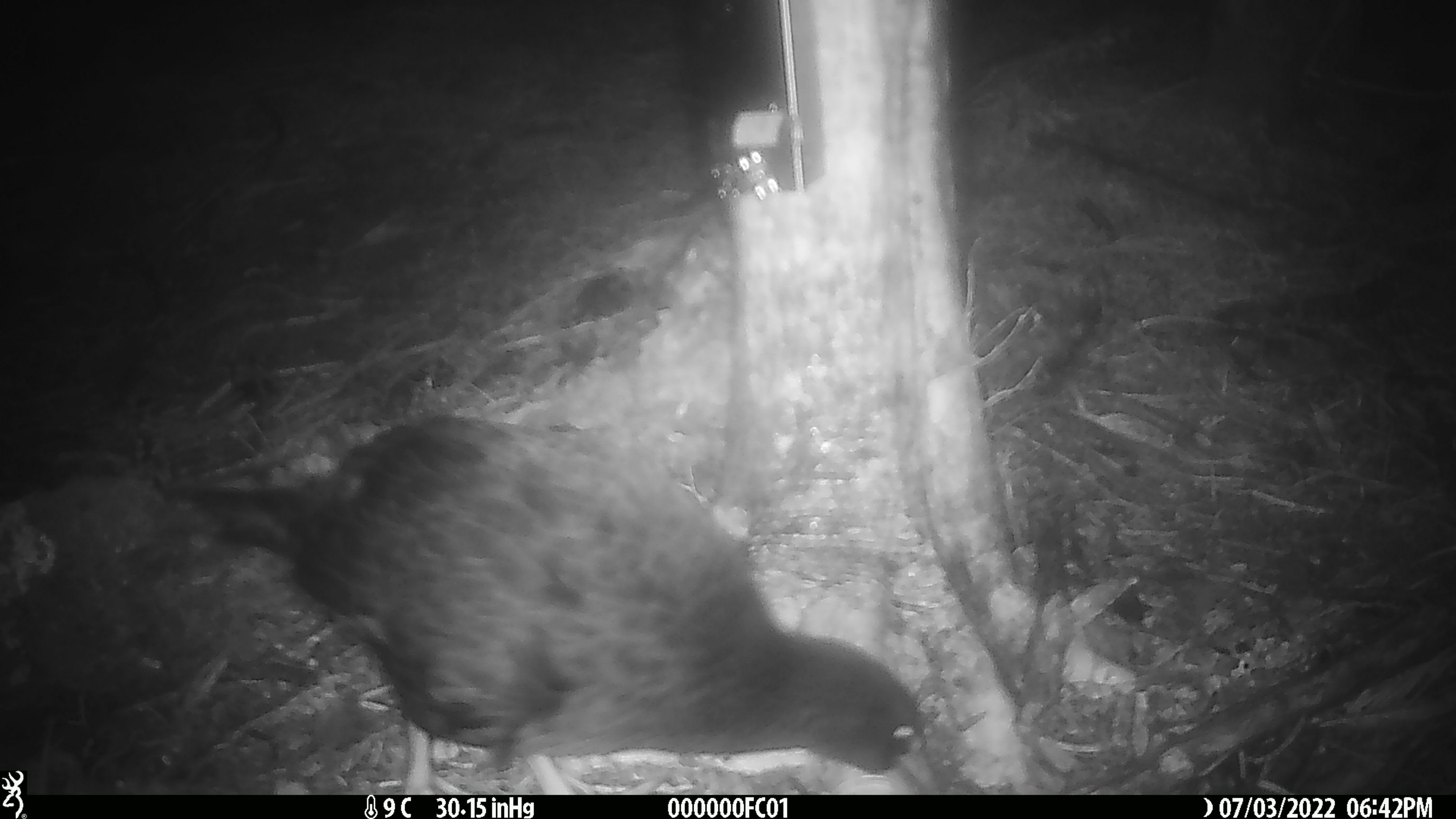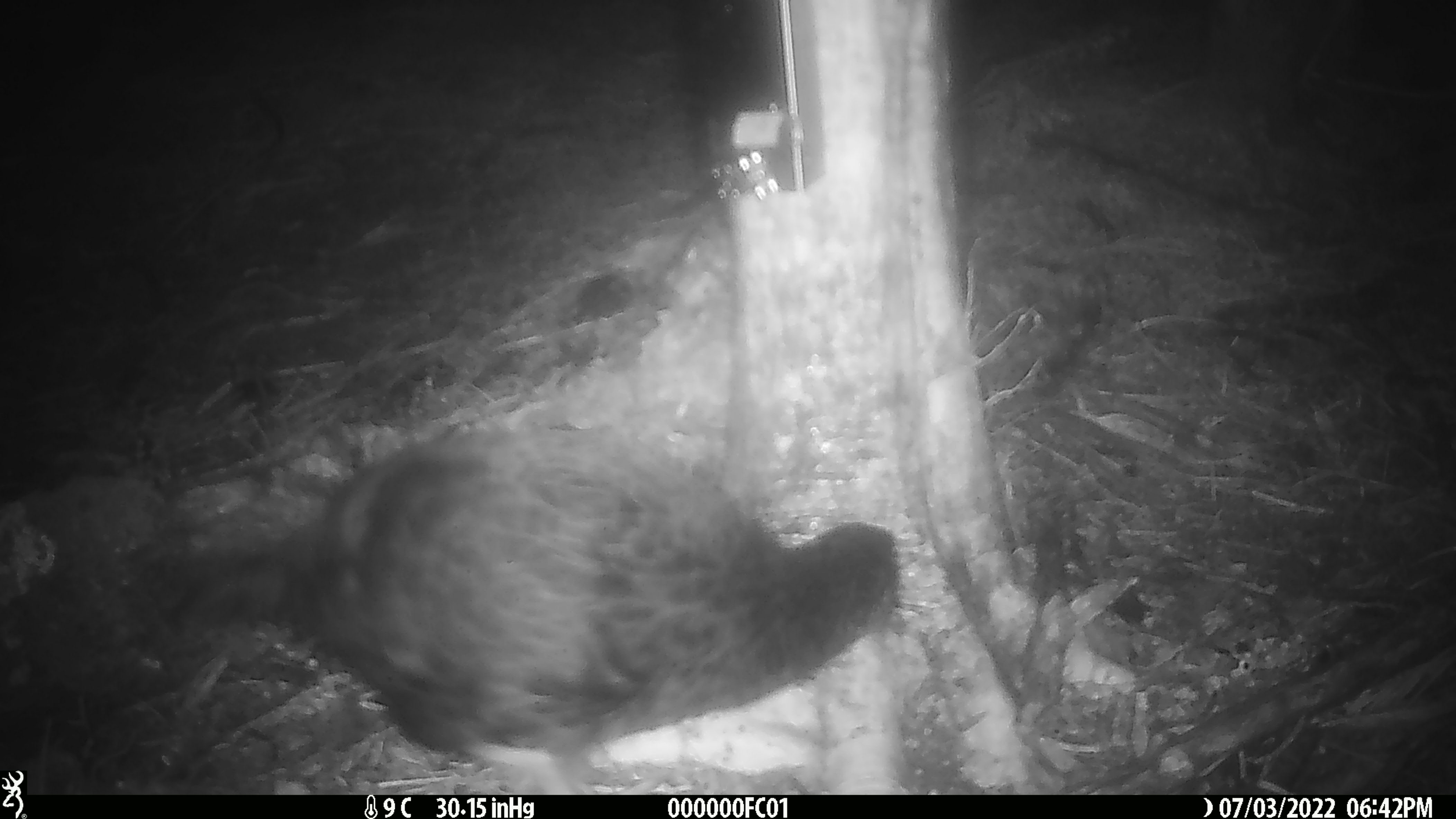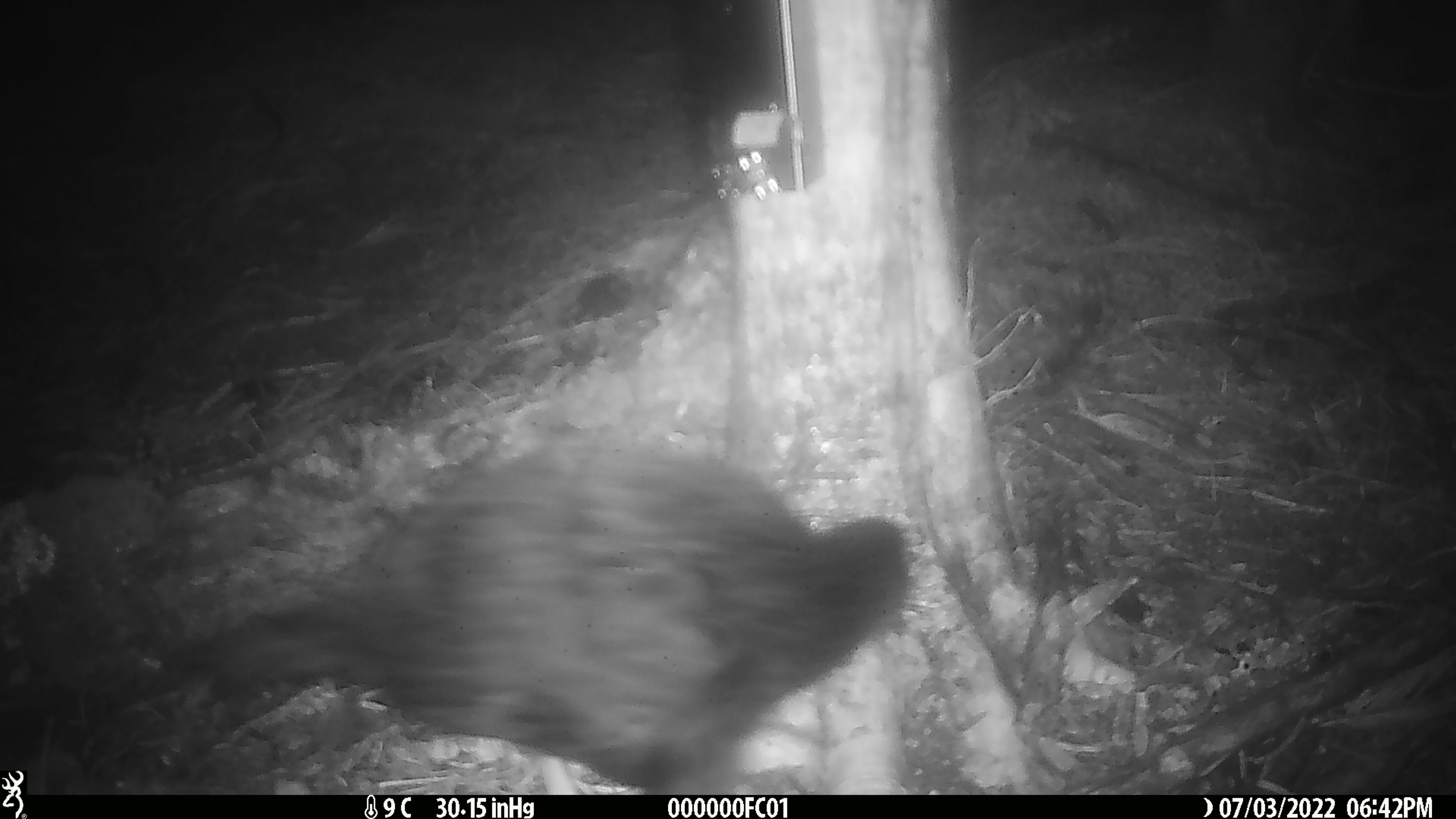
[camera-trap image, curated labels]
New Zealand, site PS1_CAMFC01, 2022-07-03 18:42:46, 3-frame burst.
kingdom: Animalia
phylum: Chordata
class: Aves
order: Gruiformes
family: Rallidae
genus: Gallirallus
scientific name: Gallirallus australis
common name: weka